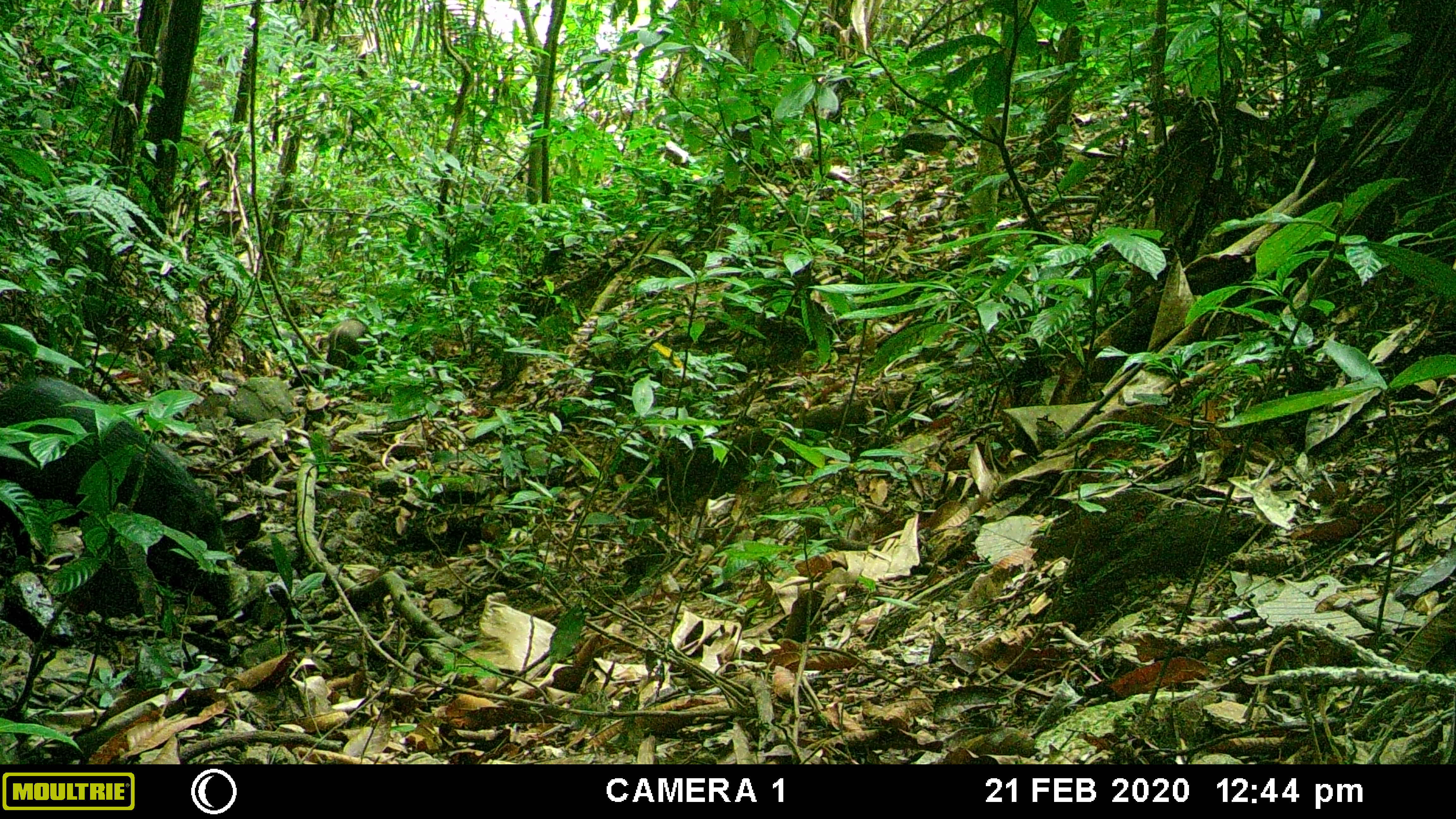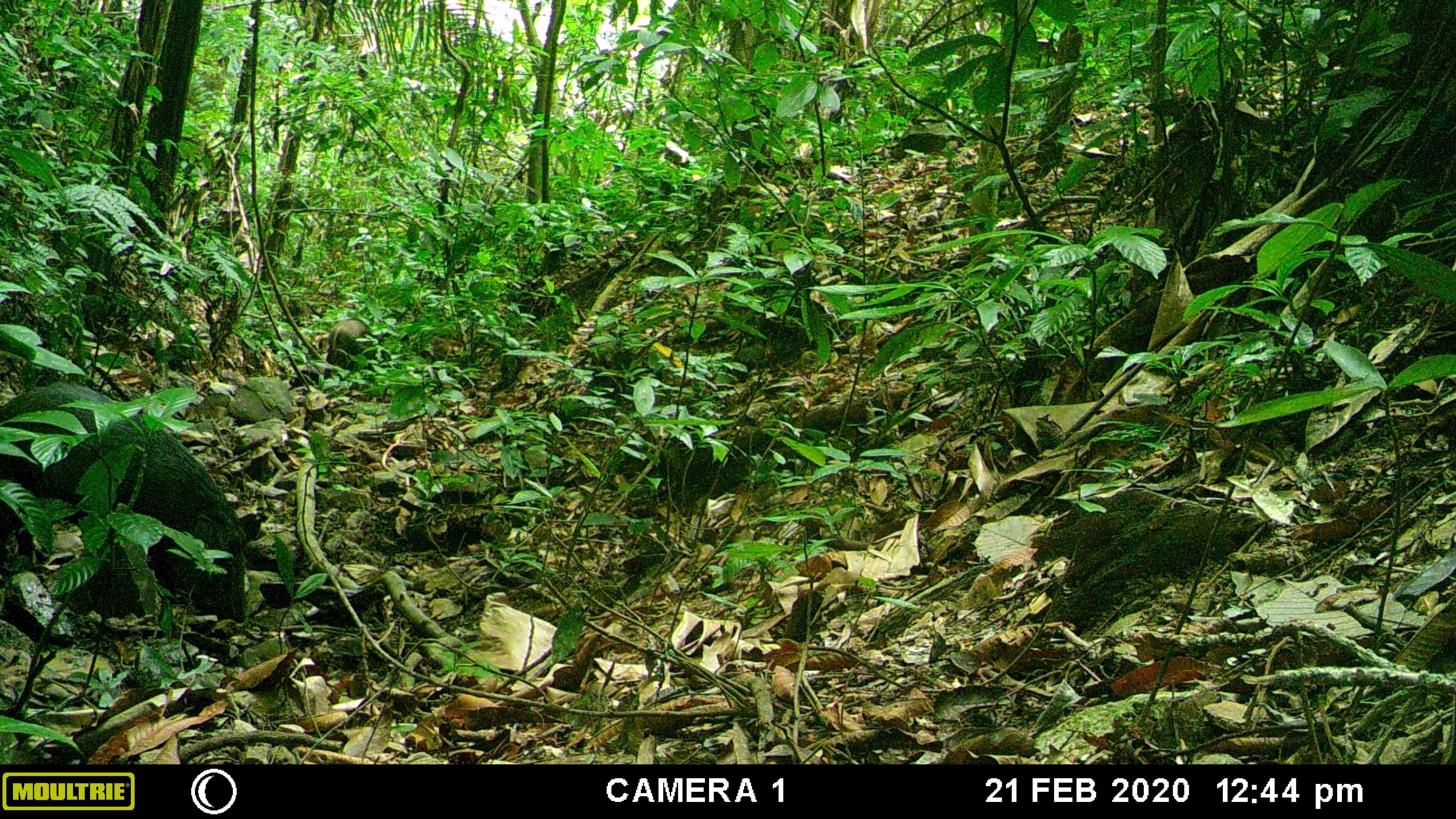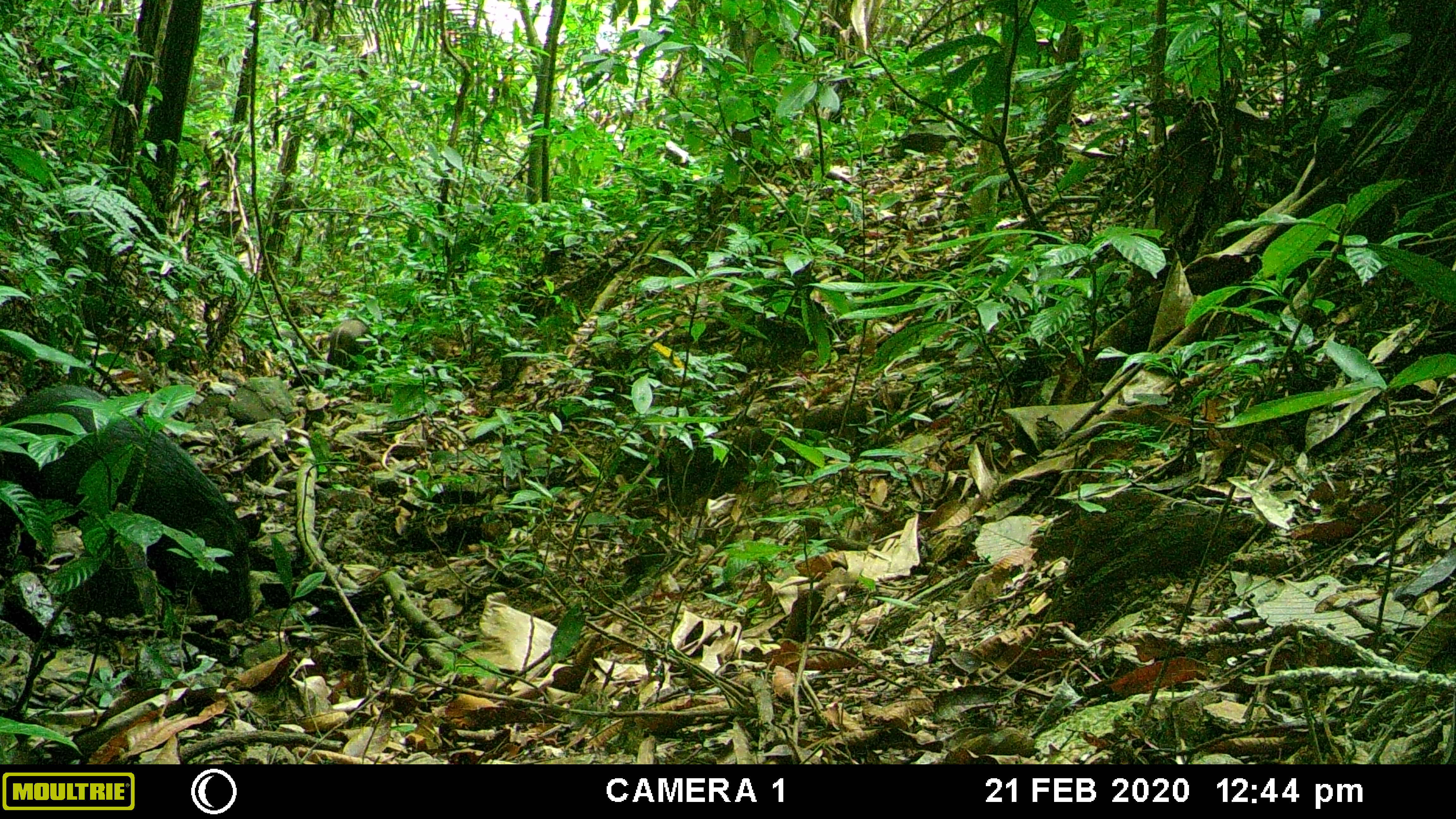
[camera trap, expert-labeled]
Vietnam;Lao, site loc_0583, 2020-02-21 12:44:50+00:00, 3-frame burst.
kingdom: Animalia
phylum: Chordata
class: Mammalia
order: Artiodactyla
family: Suidae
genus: Sus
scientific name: Sus scrofa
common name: eurasian wild pig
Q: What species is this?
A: Eurasian wild pig (Sus scrofa).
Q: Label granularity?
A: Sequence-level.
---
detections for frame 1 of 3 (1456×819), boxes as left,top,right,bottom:
eurasian wild pig: 0,374,242,618; 323,319,367,380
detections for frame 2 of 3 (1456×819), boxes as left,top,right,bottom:
eurasian wild pig: 0,376,249,626; 323,319,370,379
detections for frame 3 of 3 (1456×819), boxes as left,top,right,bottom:
eurasian wild pig: 0,383,258,622; 324,319,371,380